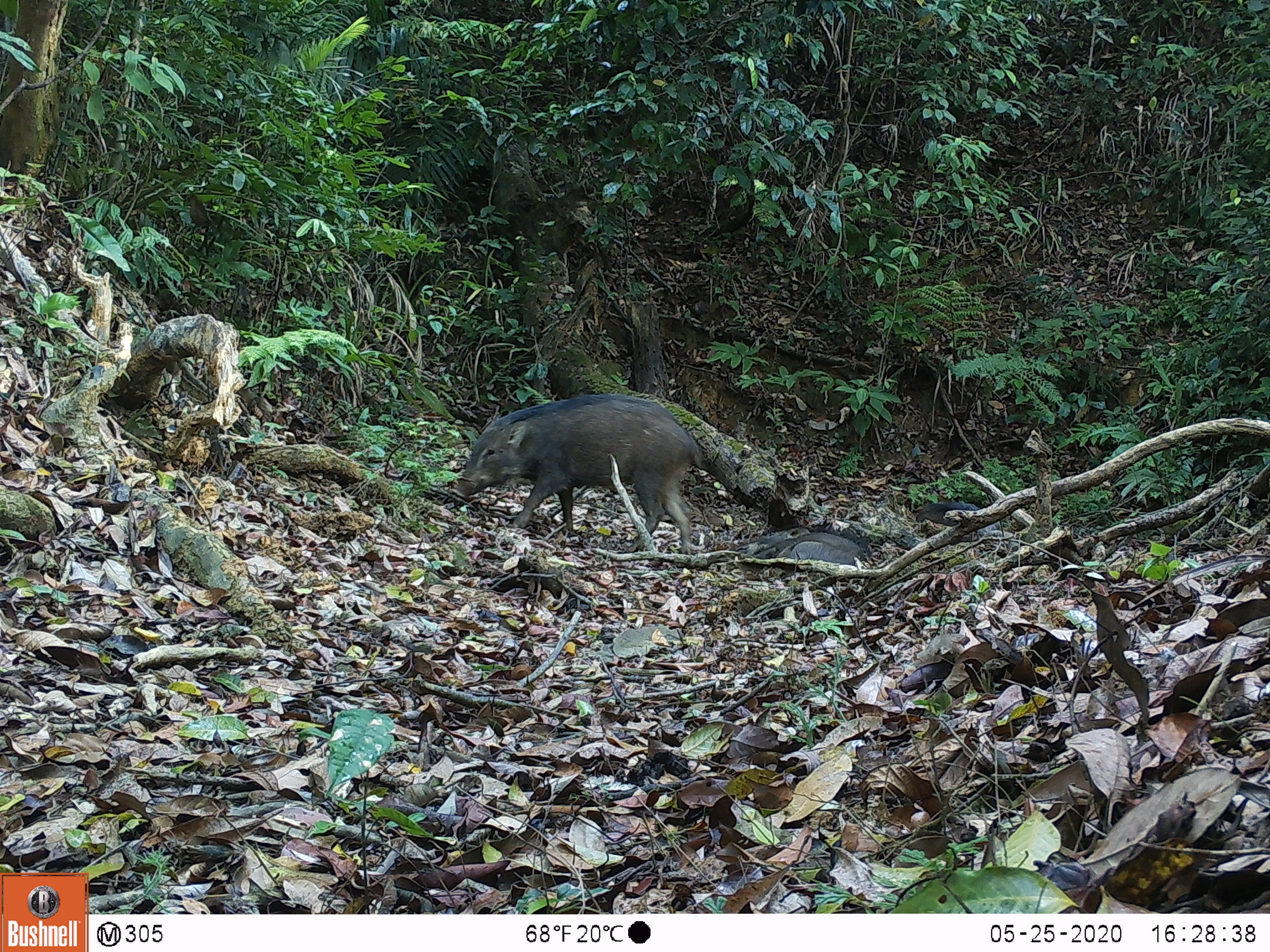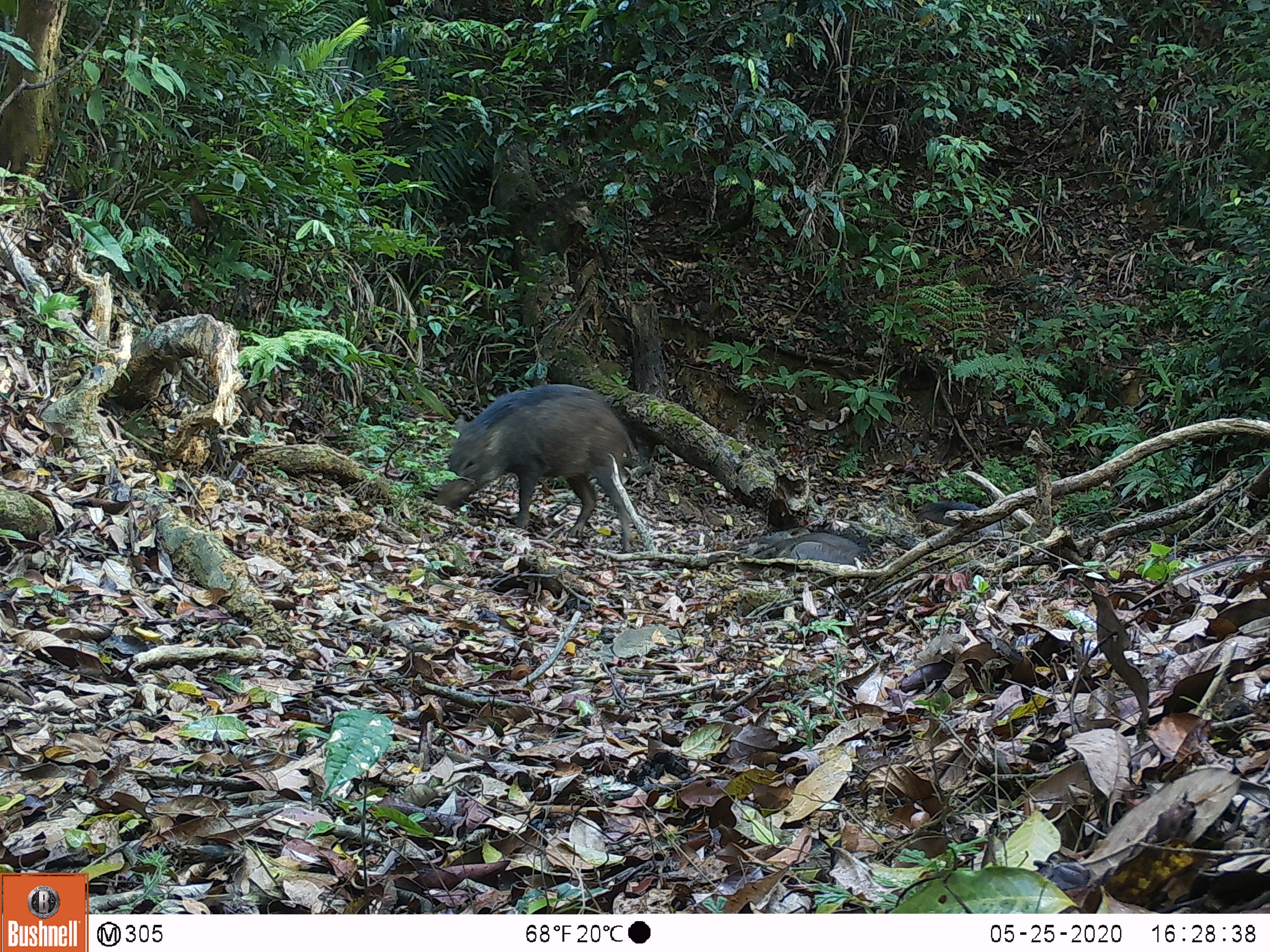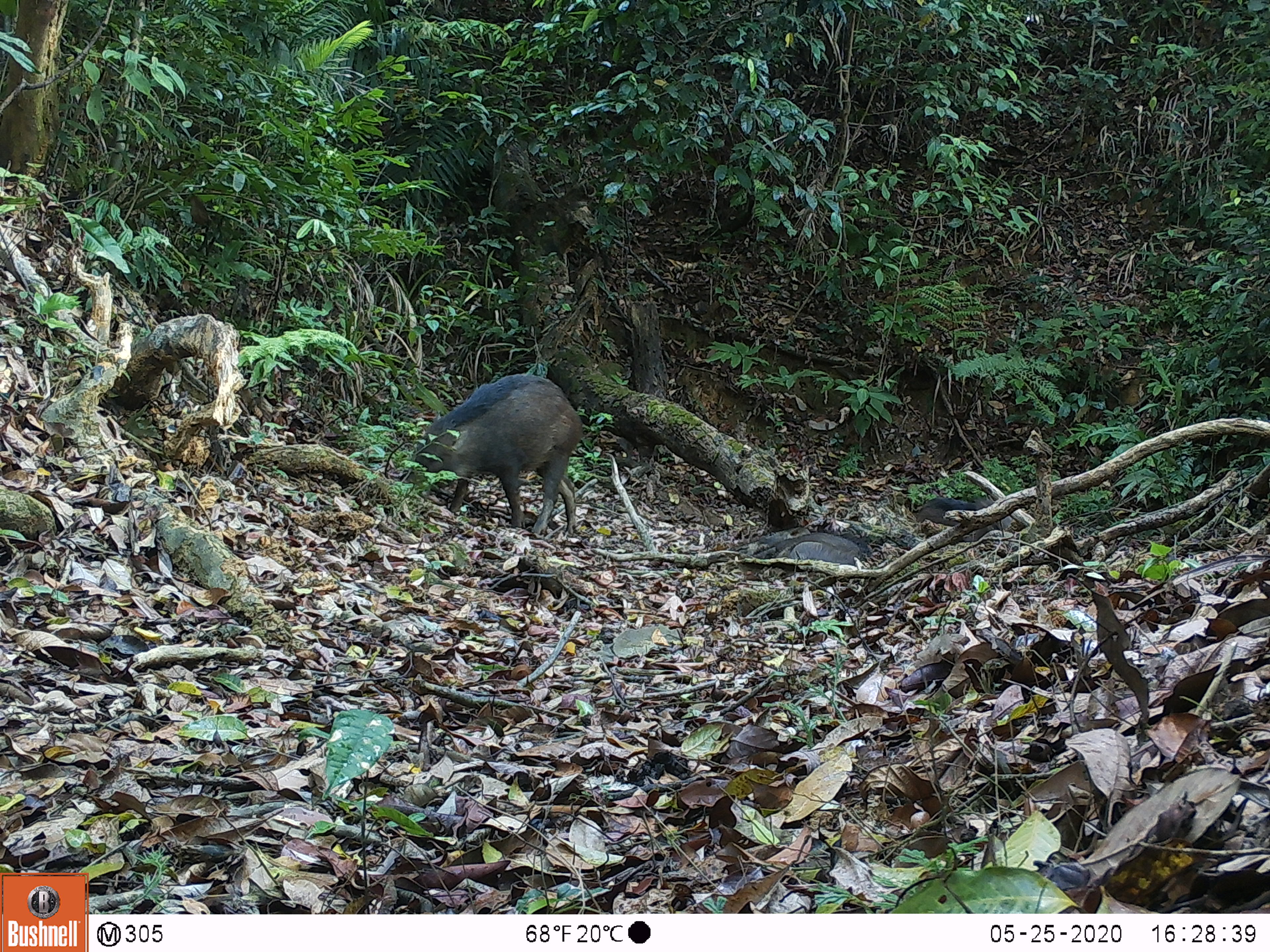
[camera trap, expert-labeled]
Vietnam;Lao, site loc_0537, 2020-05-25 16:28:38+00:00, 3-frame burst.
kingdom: Animalia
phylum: Chordata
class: Mammalia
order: Artiodactyla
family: Suidae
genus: Sus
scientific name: Sus scrofa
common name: eurasian wild pig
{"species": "eurasian wild pig (Sus scrofa)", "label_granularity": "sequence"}